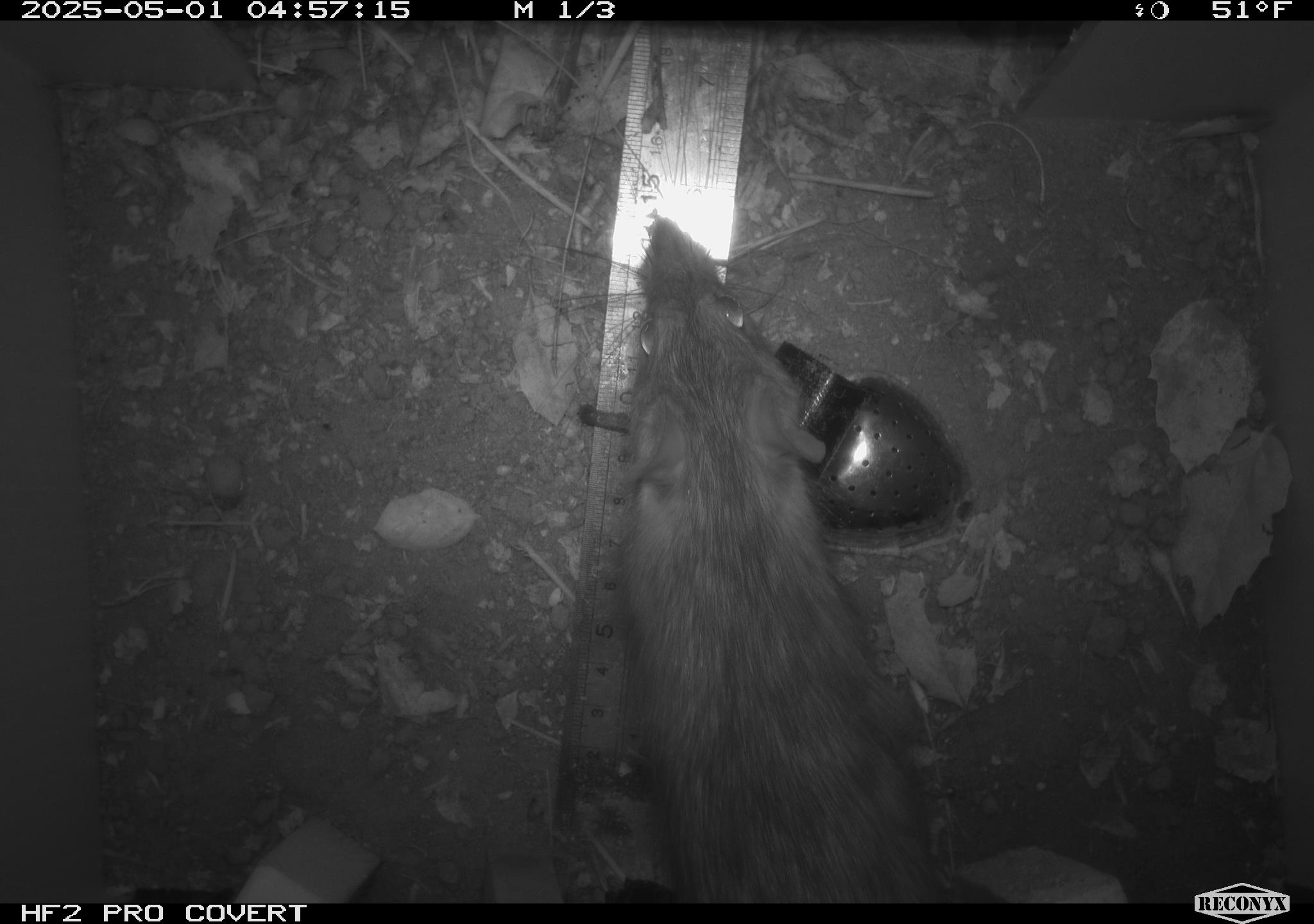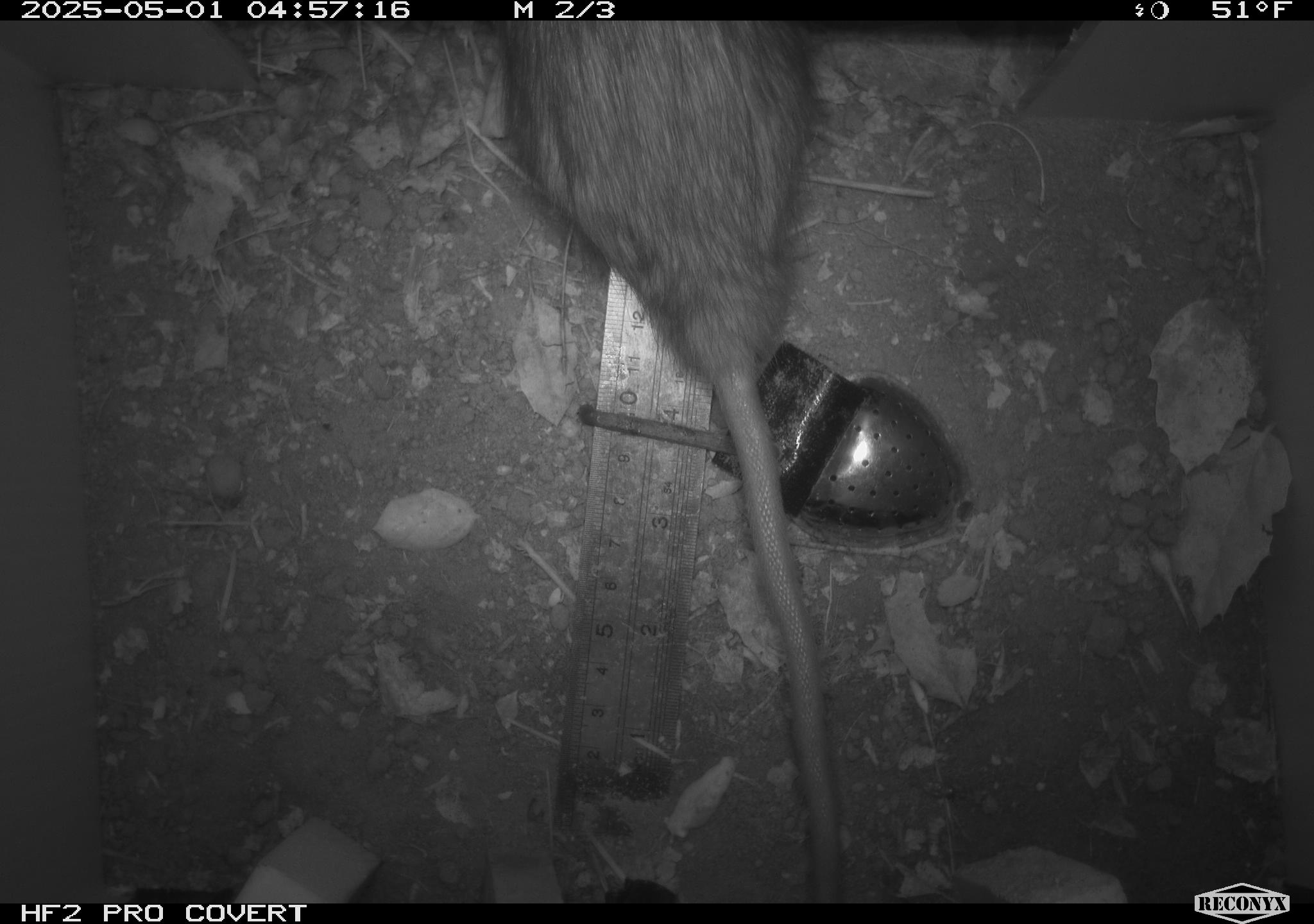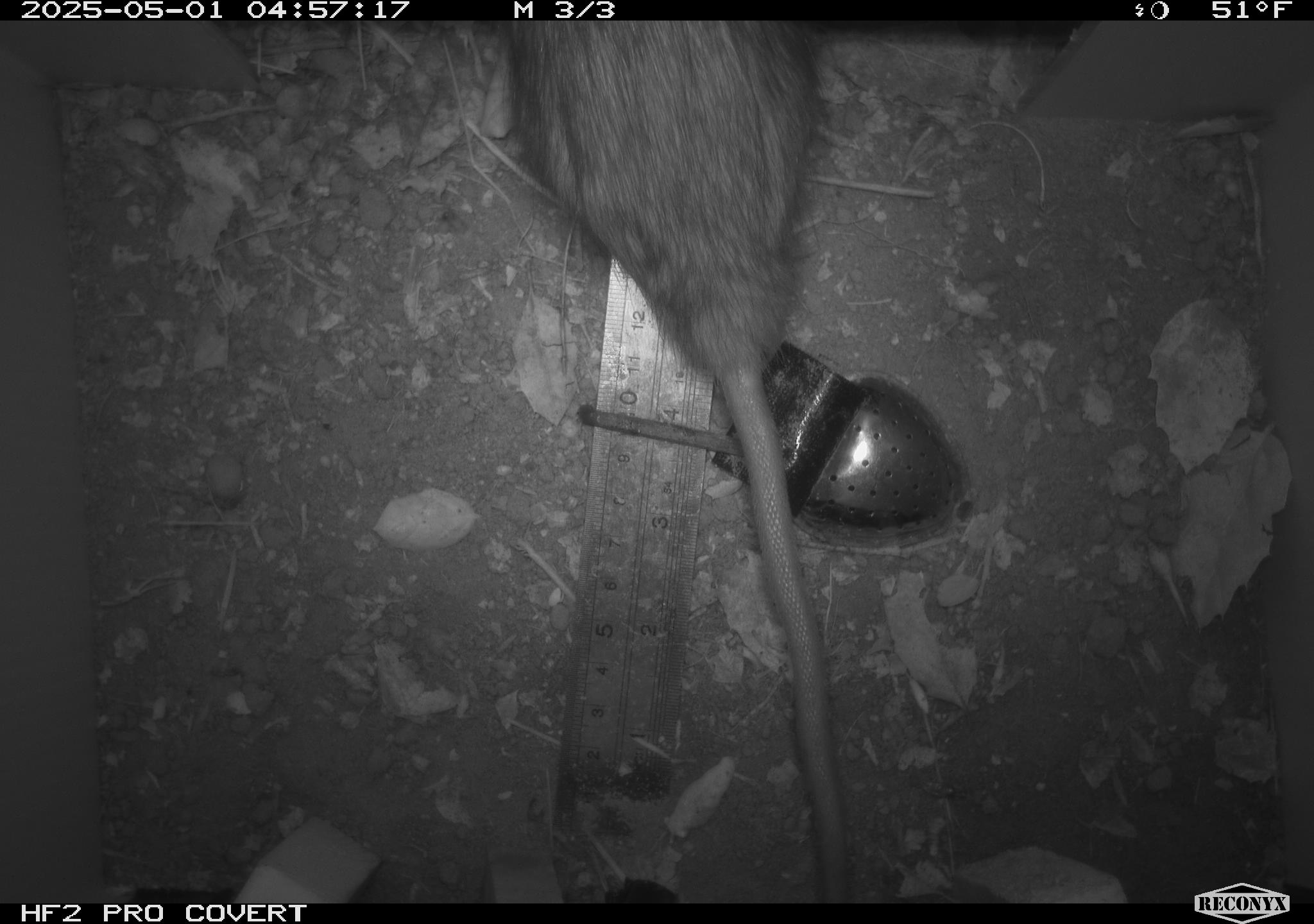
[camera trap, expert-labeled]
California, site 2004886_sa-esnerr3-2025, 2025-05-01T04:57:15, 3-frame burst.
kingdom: Animalia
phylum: Chordata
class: Mammalia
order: Rodentia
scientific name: Rodentia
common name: rodent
Rodent (Rodentia).